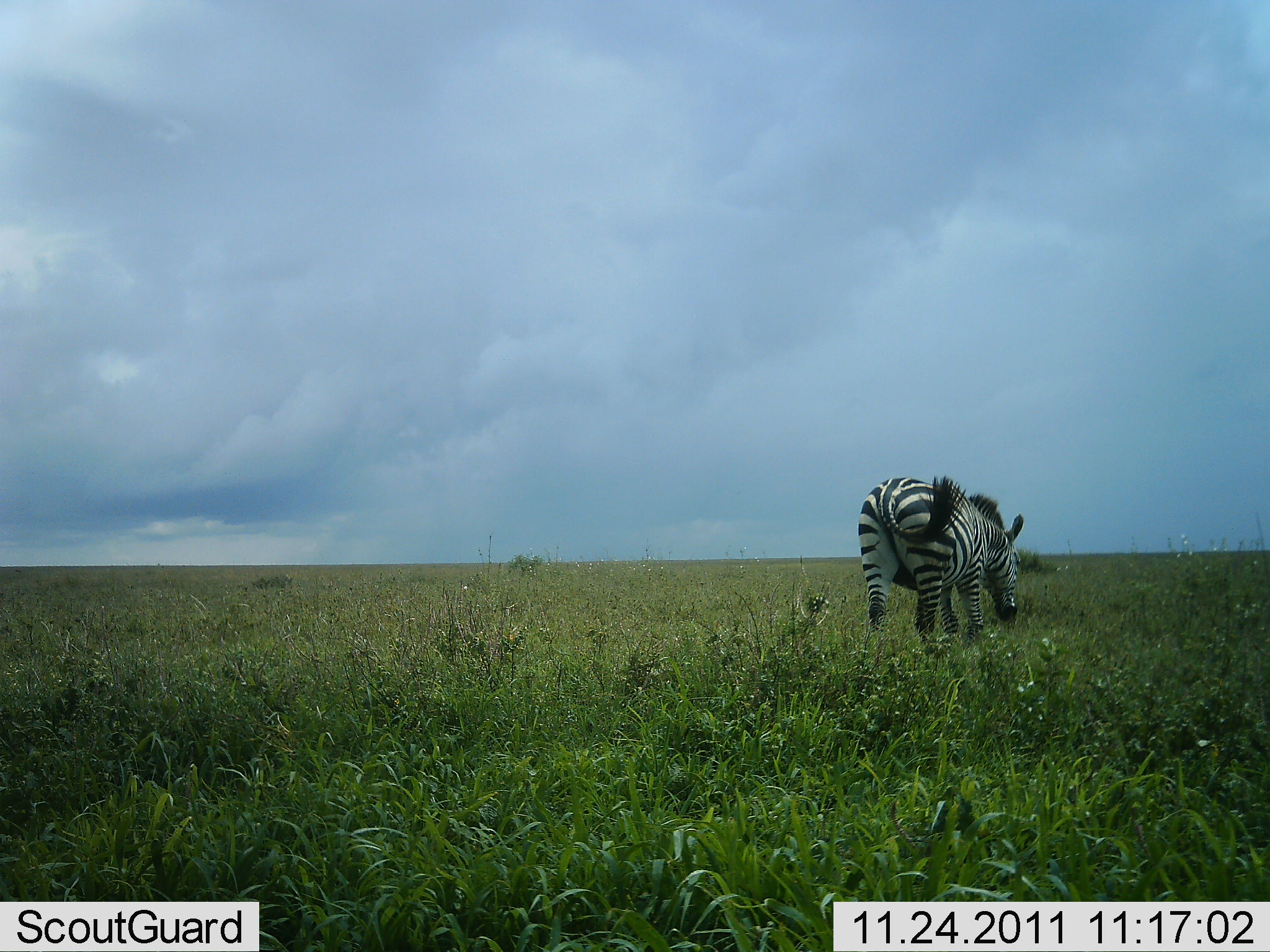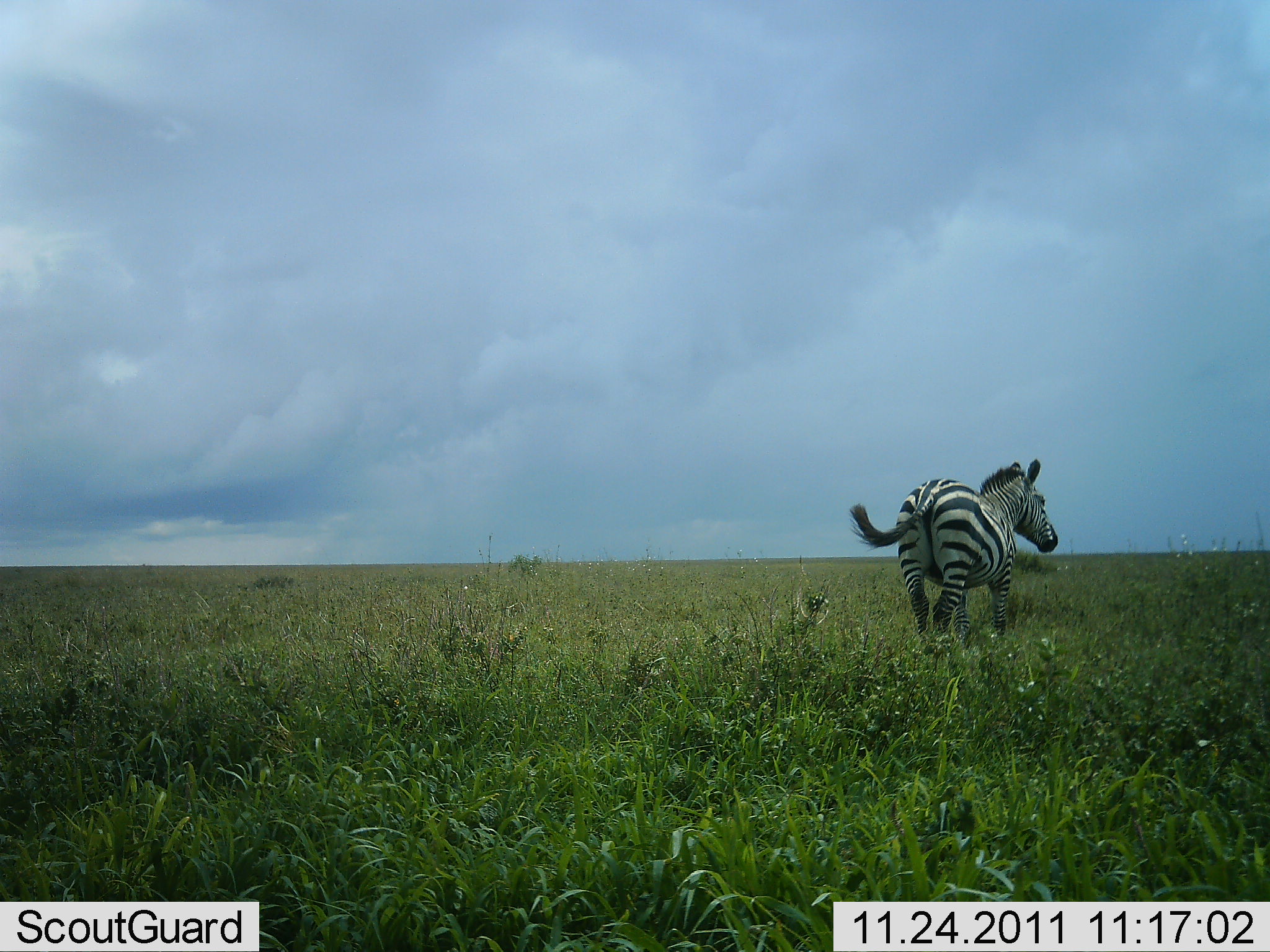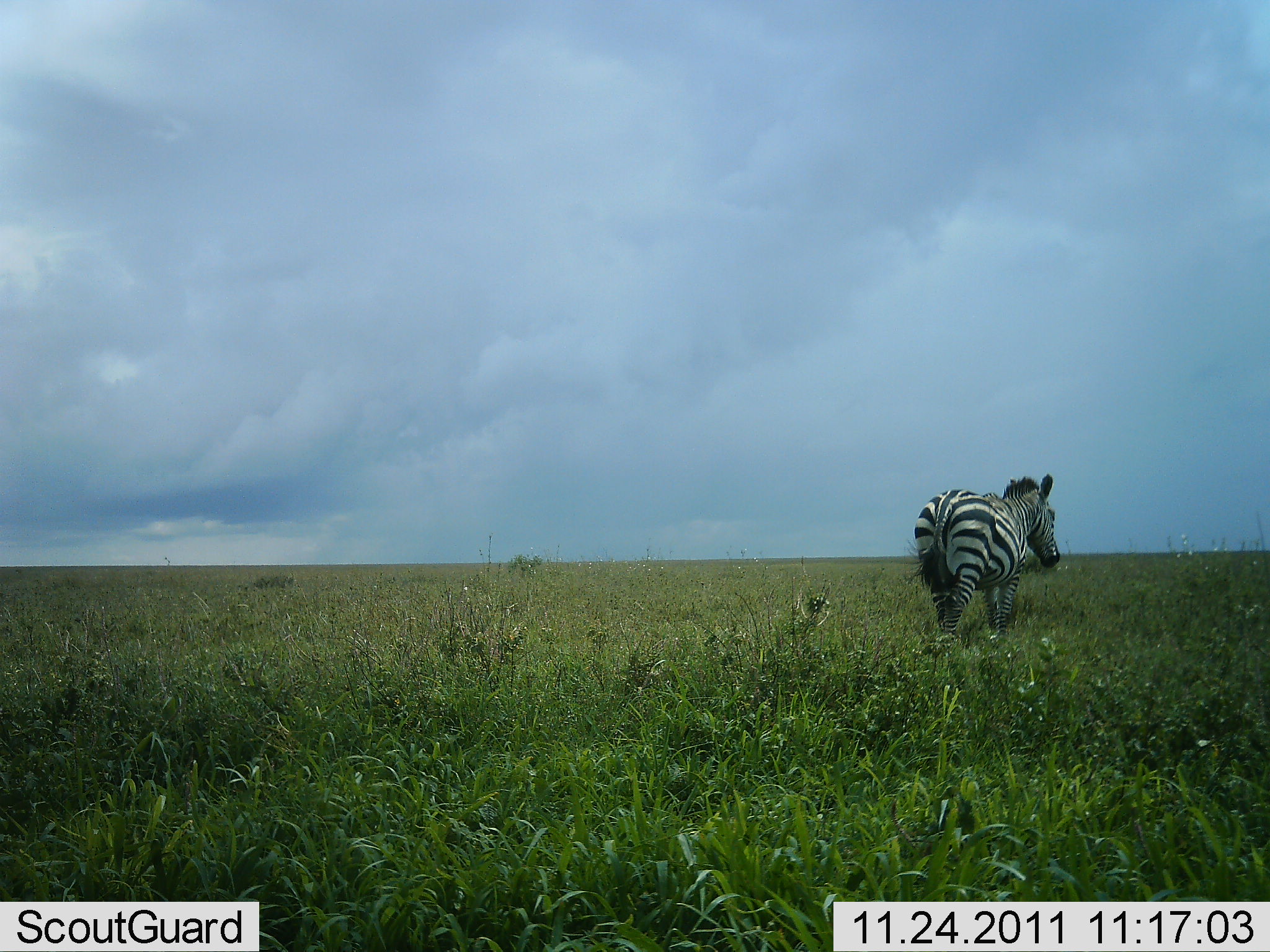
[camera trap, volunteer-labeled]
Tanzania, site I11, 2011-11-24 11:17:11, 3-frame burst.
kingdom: Animalia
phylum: Chordata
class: Mammalia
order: Perissodactyla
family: Equidae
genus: Equus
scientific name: Equus quagga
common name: plains zebra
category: zebra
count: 1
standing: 0%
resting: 0%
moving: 33%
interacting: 0%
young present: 0%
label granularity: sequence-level